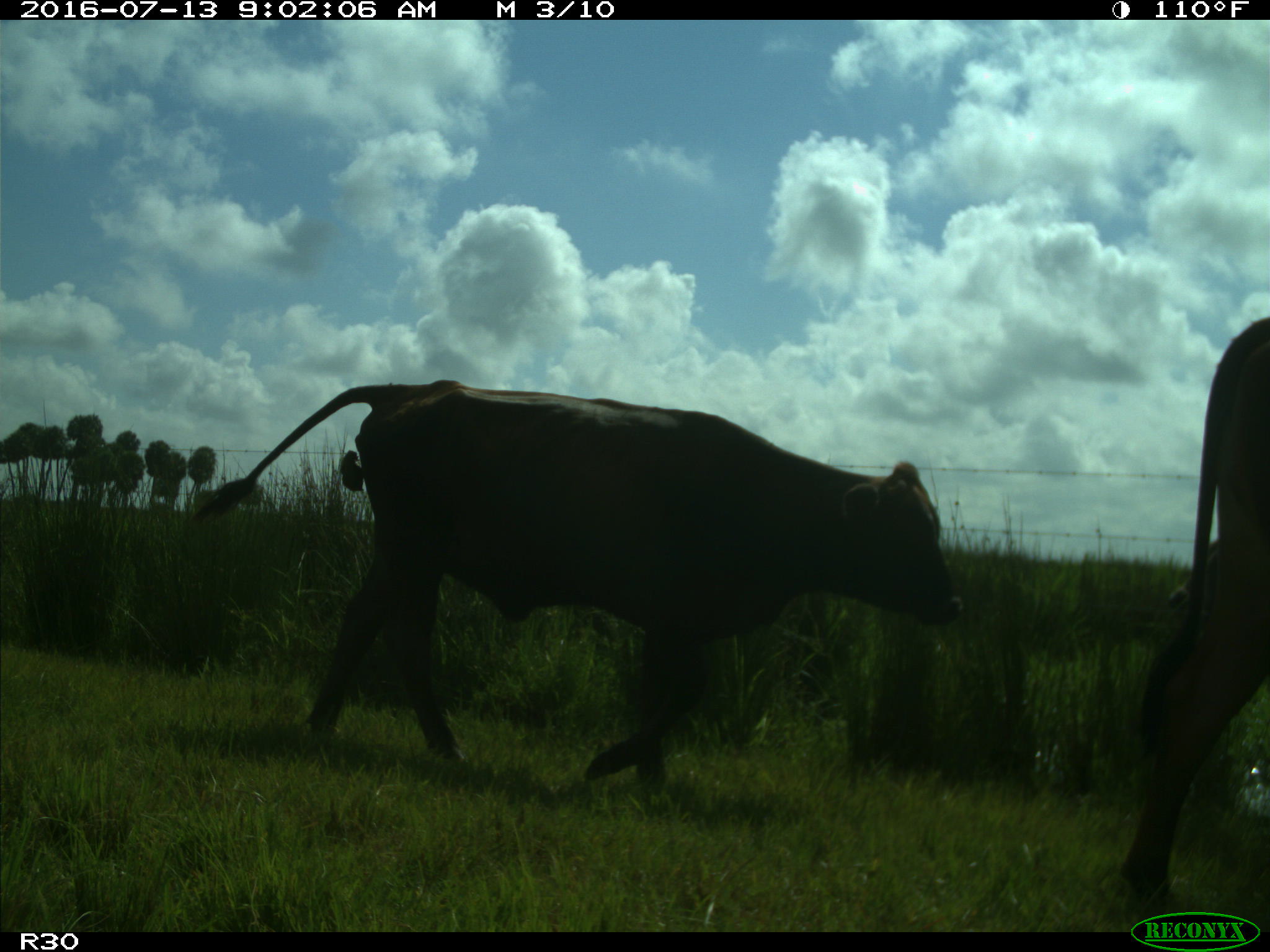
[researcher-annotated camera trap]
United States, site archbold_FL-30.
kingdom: Animalia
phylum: Chordata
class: Mammalia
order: Artiodactyla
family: Bovidae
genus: Bos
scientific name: Bos taurus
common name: domestic cow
Bos taurus (domestic cow).